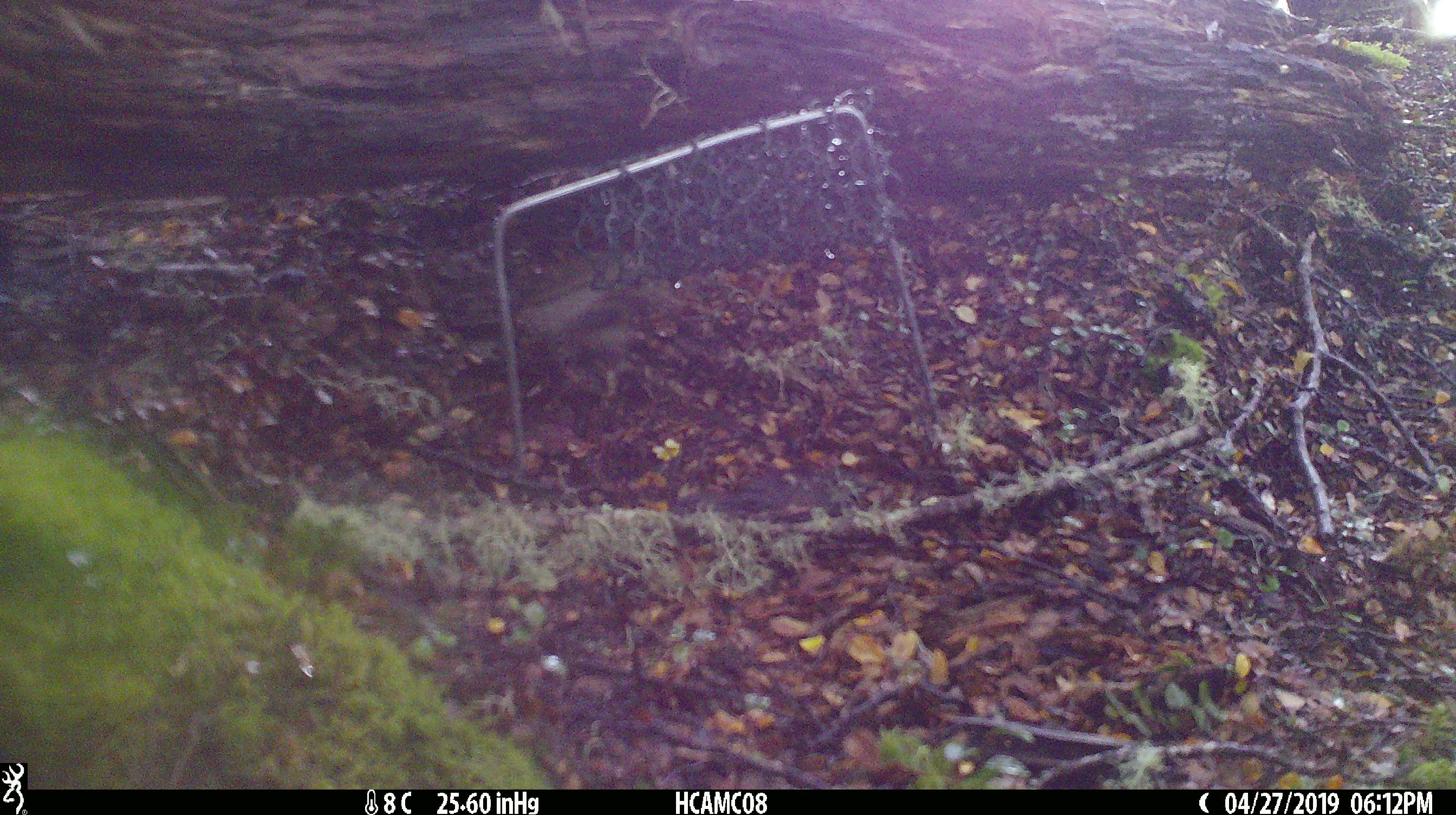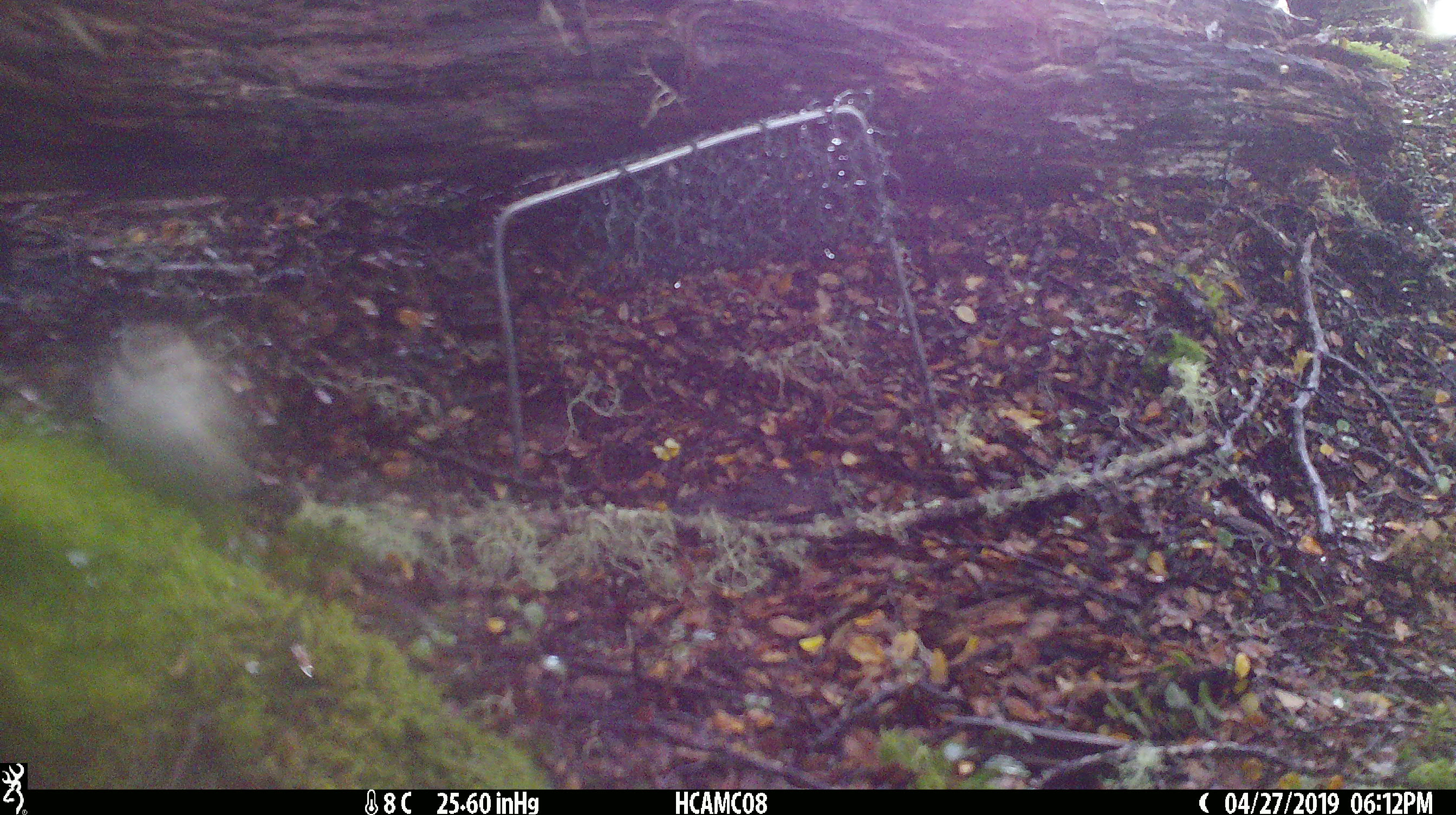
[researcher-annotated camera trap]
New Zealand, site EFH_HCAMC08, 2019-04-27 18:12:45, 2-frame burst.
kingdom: Animalia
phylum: Chordata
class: Aves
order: Passeriformes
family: Acanthisittidae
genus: Acanthisitta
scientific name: Acanthisitta chloris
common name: rifleman